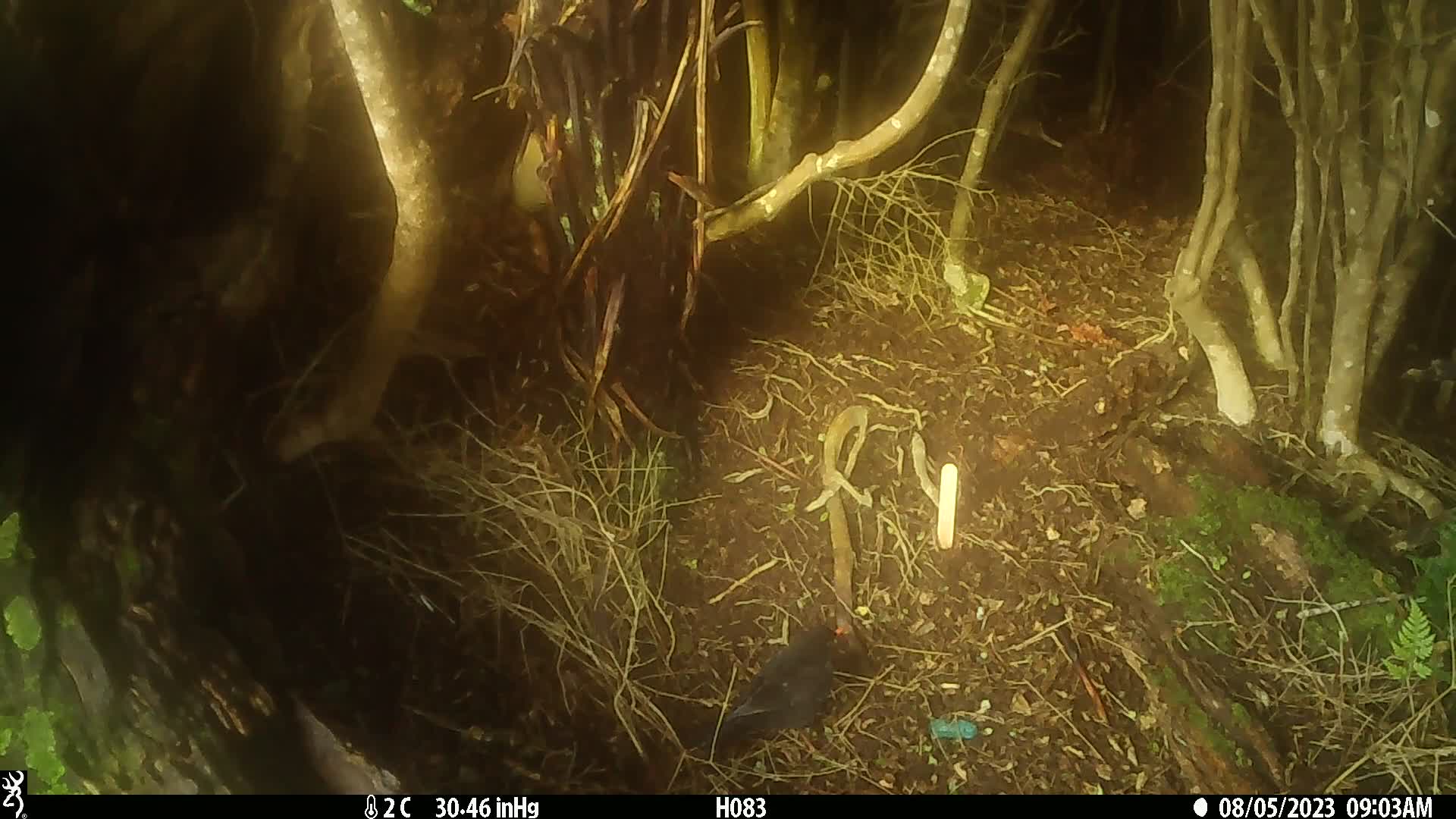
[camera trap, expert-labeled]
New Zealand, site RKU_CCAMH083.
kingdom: Animalia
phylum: Chordata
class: Aves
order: Passeriformes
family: Turdidae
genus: Turdus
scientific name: Turdus merula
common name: eurasian blackbird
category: blackbird